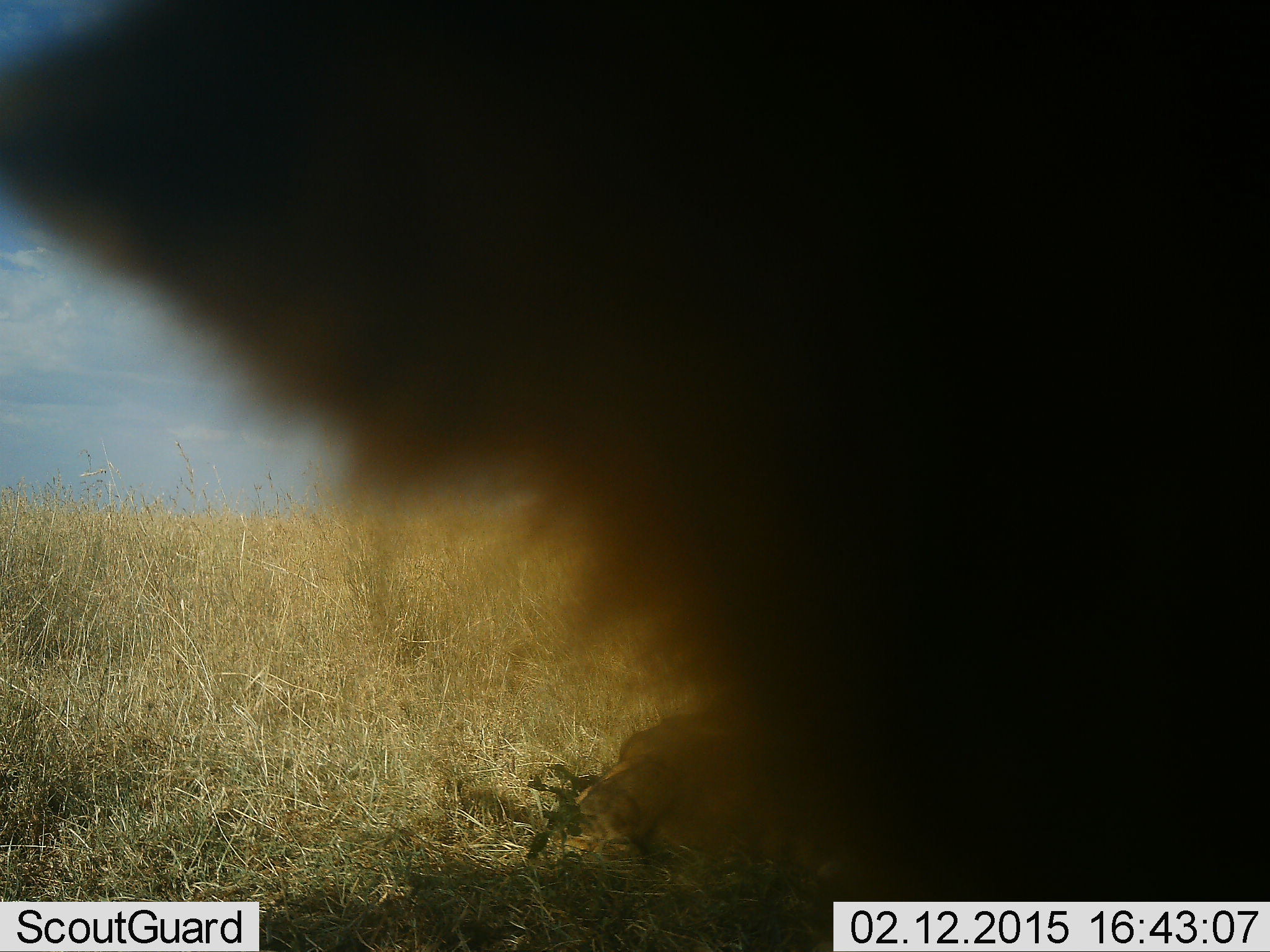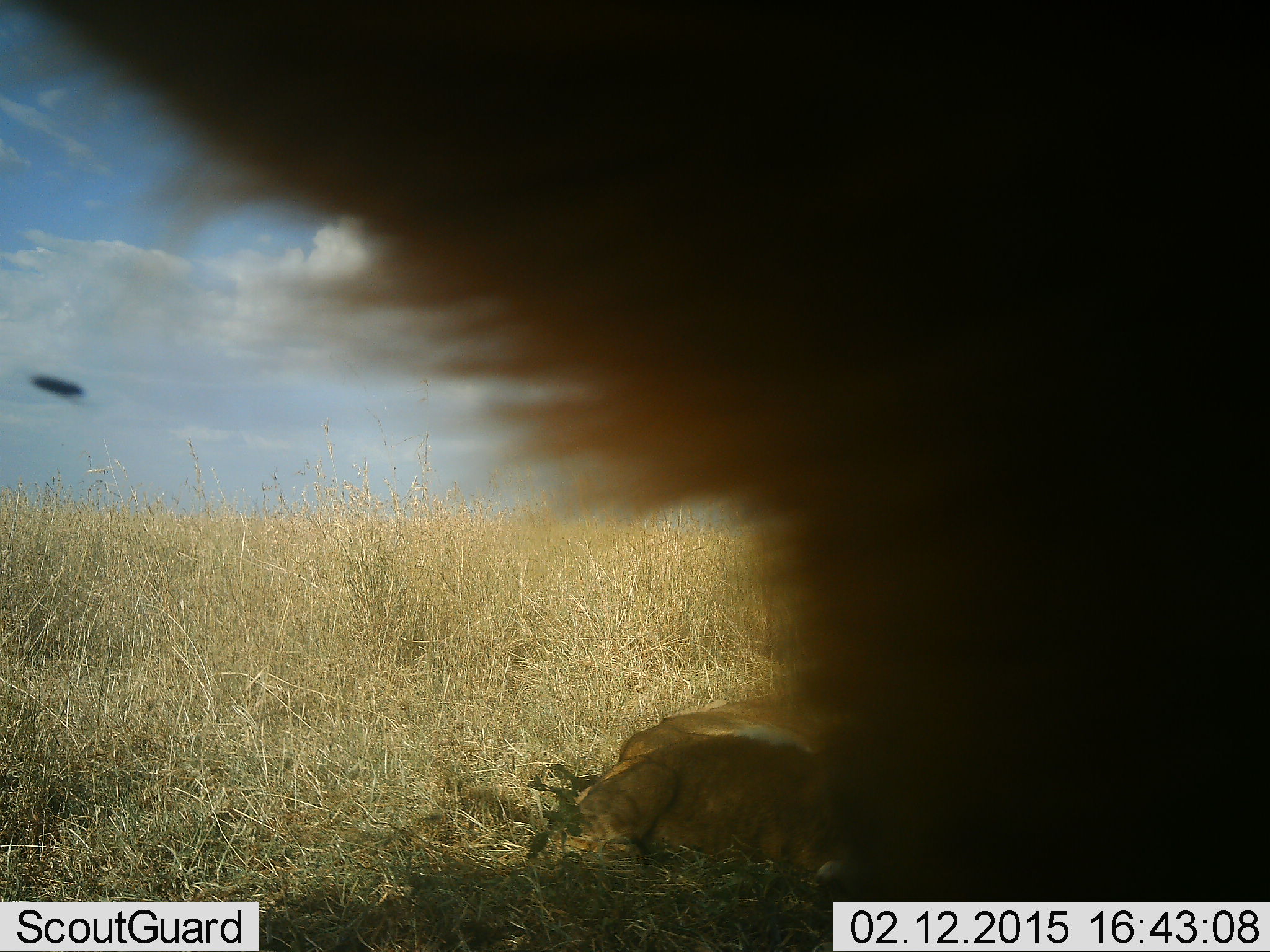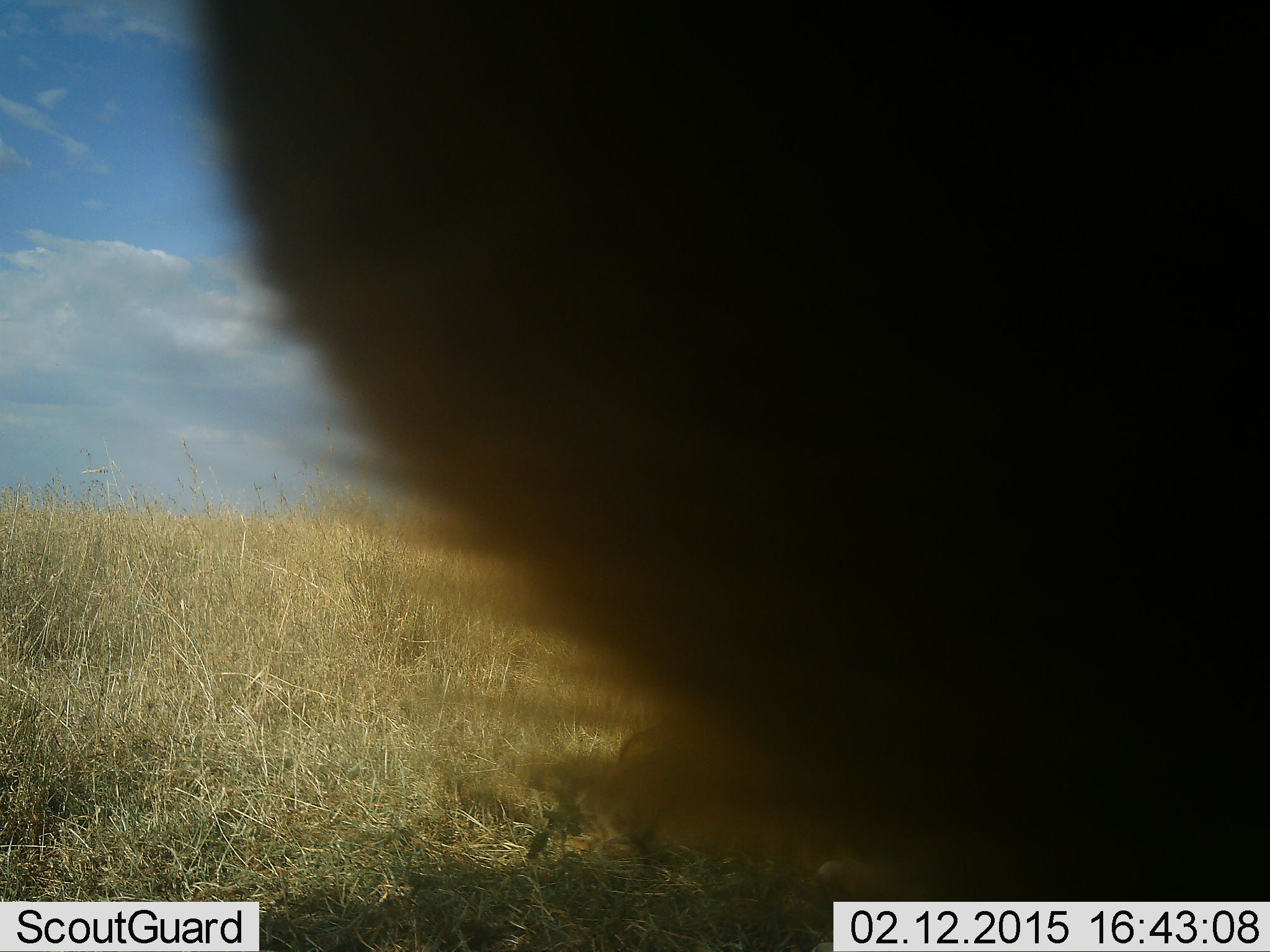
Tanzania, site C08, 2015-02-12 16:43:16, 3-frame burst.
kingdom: Animalia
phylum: Chordata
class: Mammalia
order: Carnivora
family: Felidae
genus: Panthera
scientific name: Panthera leo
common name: lion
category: lionfemale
Lionfemale (lion) (Panthera leo), count 2. Behavior (volunteer vote fractions): standing 42%, resting 83%, moving 8%, interacting 0%. Young present (vote fraction): 17%. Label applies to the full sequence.